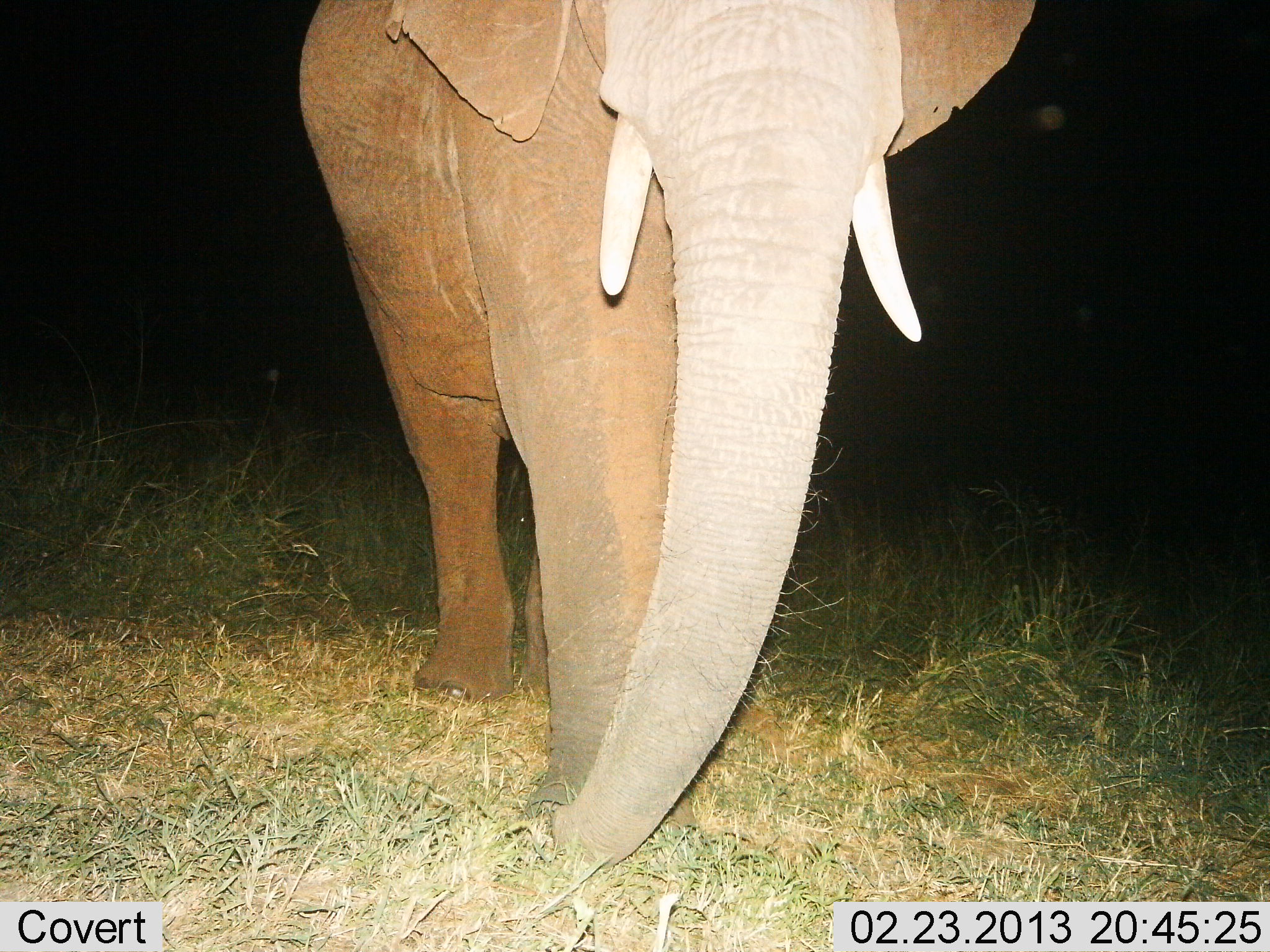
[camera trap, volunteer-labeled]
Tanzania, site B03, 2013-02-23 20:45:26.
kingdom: Animalia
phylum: Chordata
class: Mammalia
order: Proboscidea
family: Elephantidae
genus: Loxodonta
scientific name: Loxodonta africana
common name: african bush elephant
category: elephant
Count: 1.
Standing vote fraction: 77%.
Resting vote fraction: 0%.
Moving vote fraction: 27%.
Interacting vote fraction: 0%.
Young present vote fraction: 0%.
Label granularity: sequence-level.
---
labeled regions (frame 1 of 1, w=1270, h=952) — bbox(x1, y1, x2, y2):
animal: bbox(294, 0, 1036, 872)